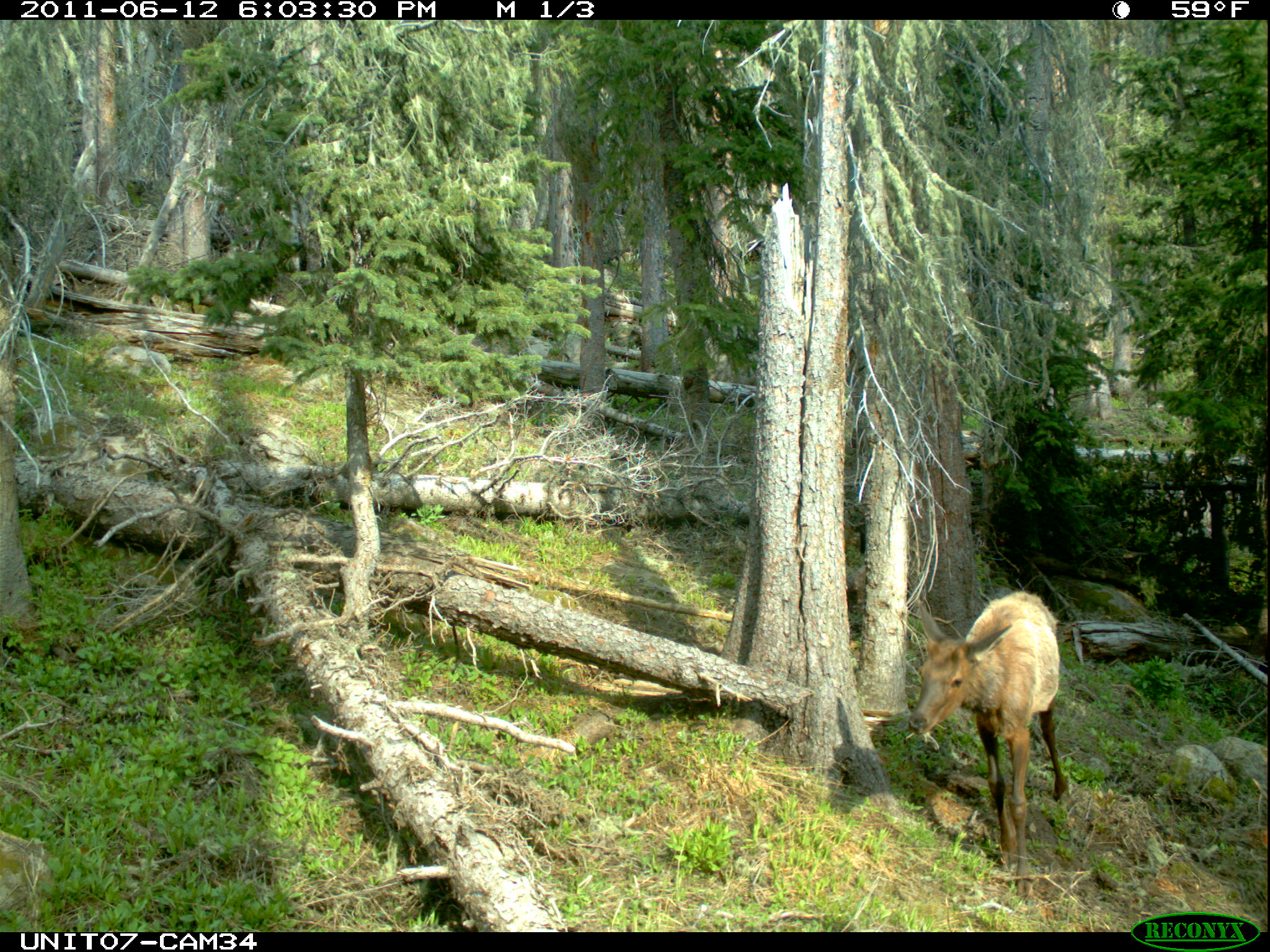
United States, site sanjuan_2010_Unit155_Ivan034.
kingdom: Animalia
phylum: Chordata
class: Mammalia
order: Artiodactyla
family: Cervidae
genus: Cervus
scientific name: Cervus elaphus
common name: red deer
Cervus elaphus (red deer).